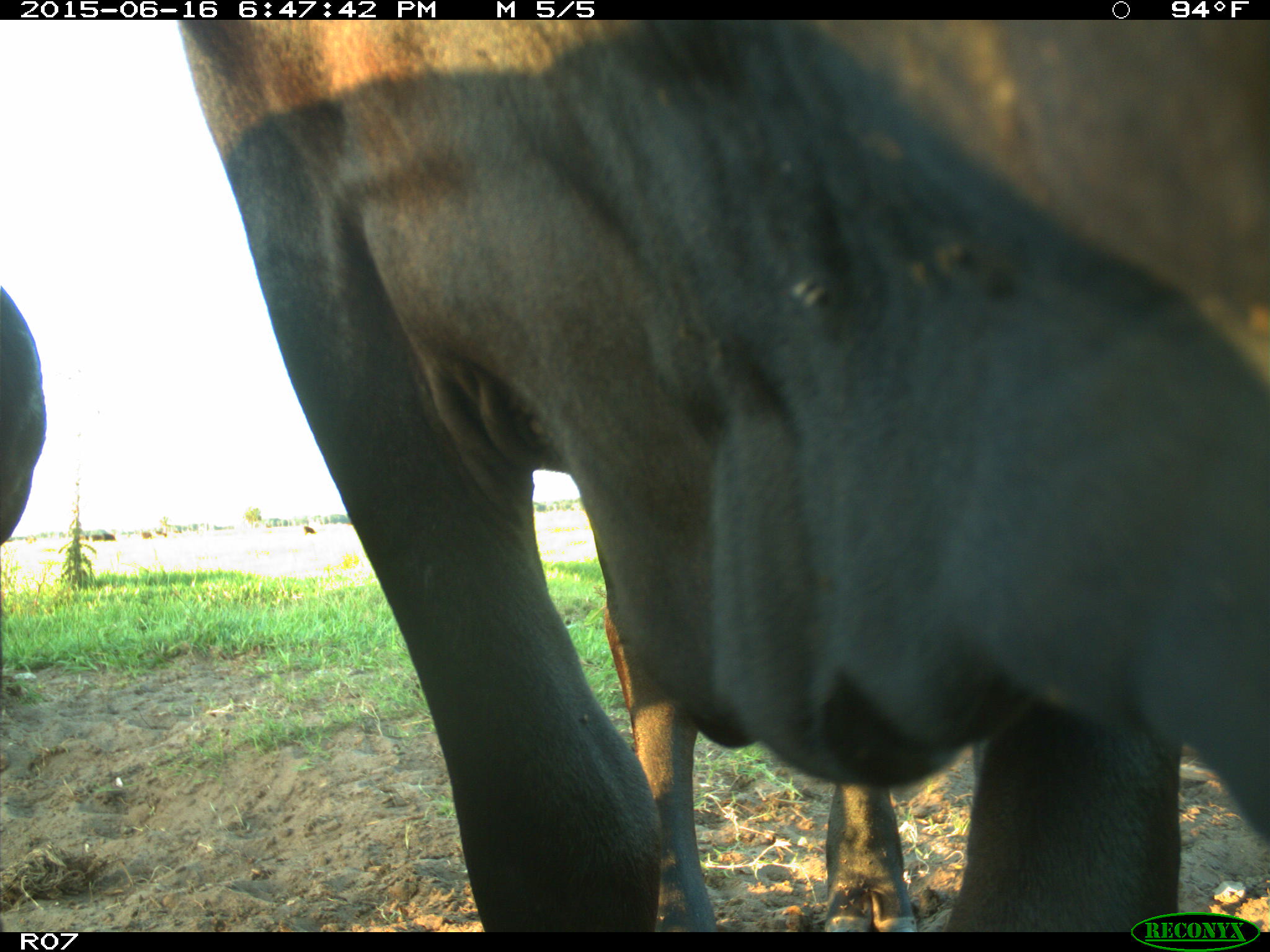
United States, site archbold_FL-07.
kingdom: Animalia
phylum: Chordata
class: Mammalia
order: Artiodactyla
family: Bovidae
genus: Bos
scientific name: Bos taurus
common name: domestic cow